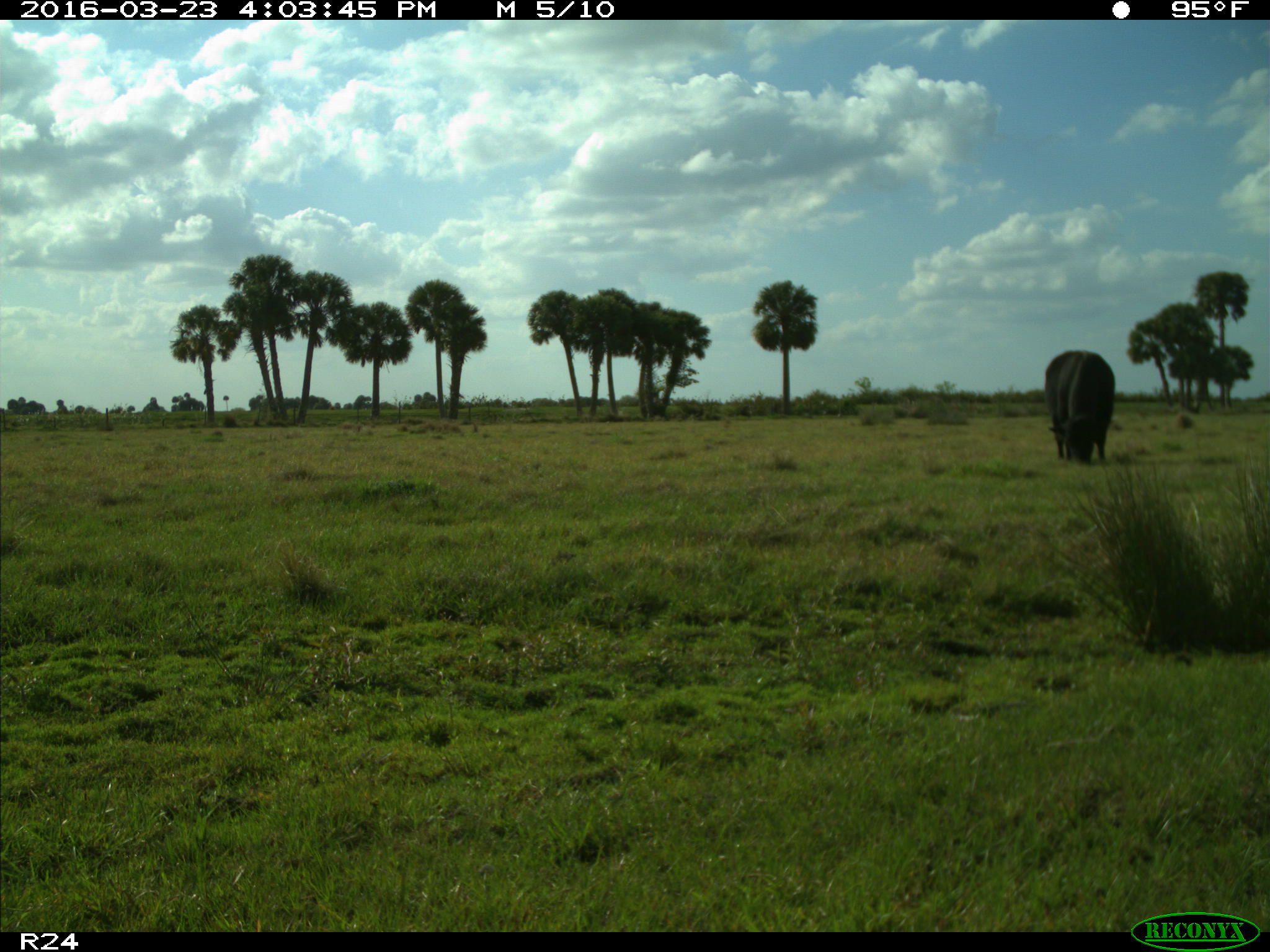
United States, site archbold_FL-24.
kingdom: Animalia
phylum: Chordata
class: Mammalia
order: Artiodactyla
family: Bovidae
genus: Bos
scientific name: Bos taurus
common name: domestic cow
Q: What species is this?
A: Bos taurus (domestic cow).